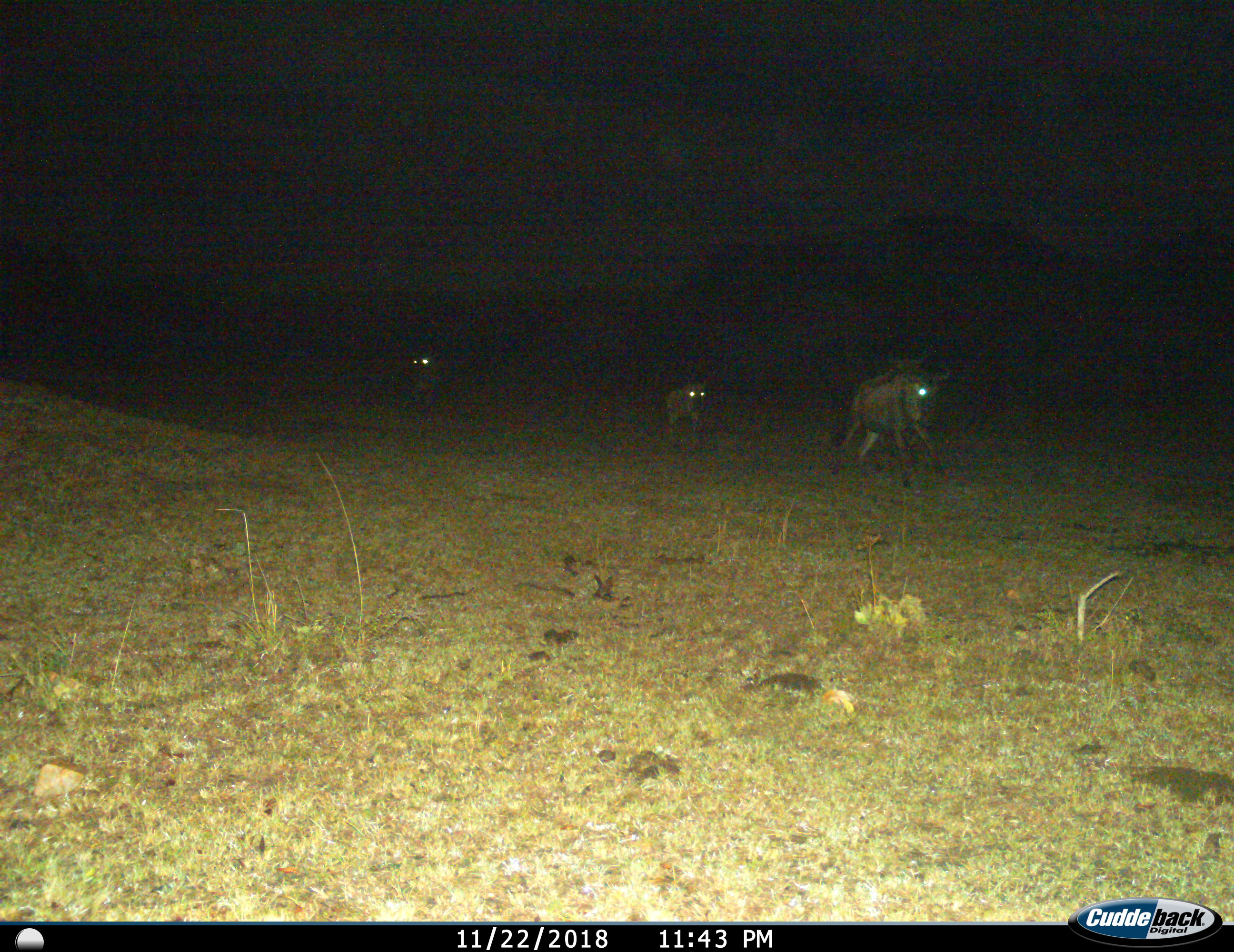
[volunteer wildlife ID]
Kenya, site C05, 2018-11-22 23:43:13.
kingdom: Animalia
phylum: Chordata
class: Mammalia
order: Artiodactyla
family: Bovidae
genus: Connochaetes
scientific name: Connochaetes taurinus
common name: common wildebeest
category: wildebeest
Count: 3.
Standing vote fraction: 10%.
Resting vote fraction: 0%.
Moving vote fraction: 90%.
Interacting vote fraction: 10%.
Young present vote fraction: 20%.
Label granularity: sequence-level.